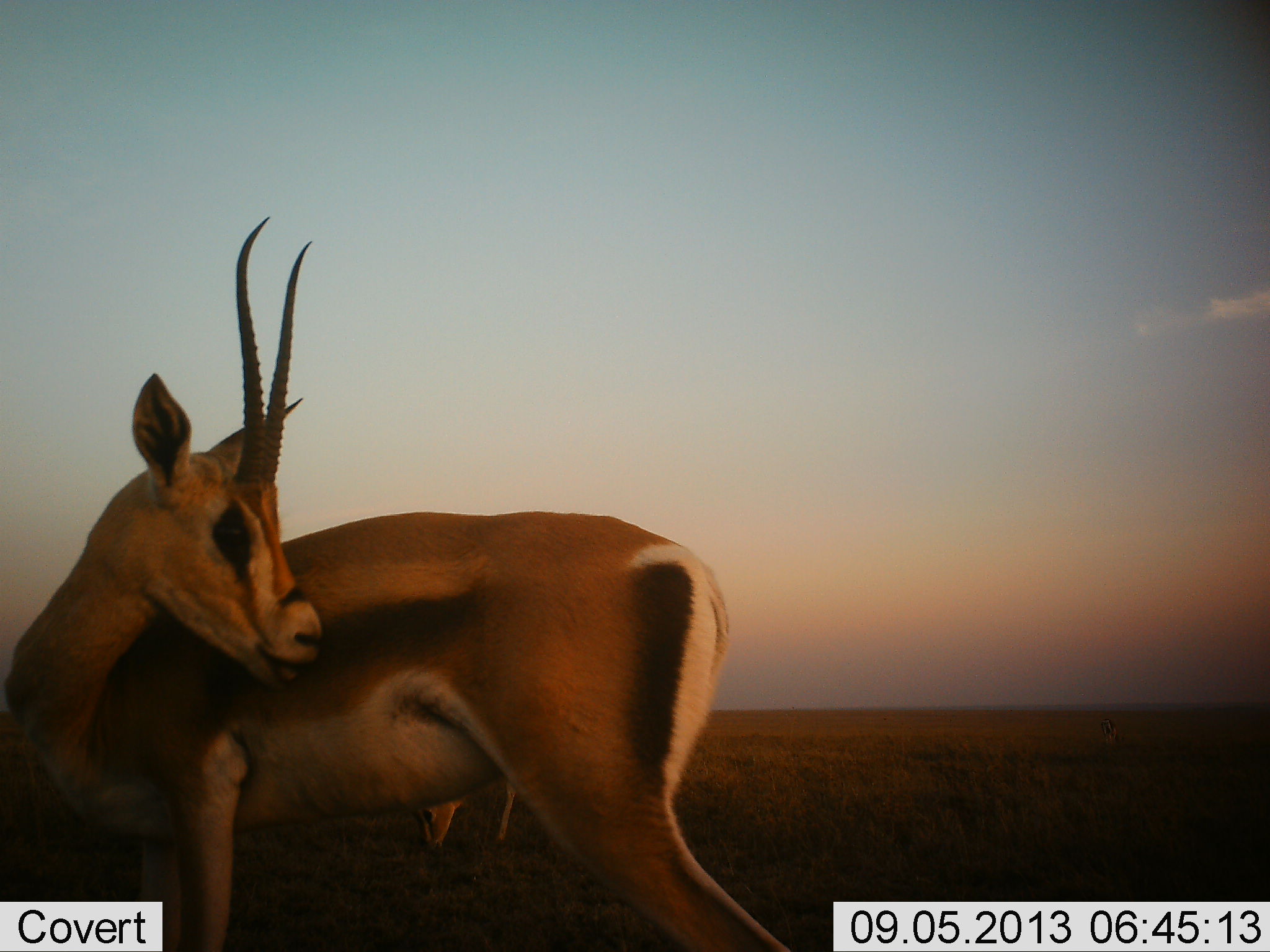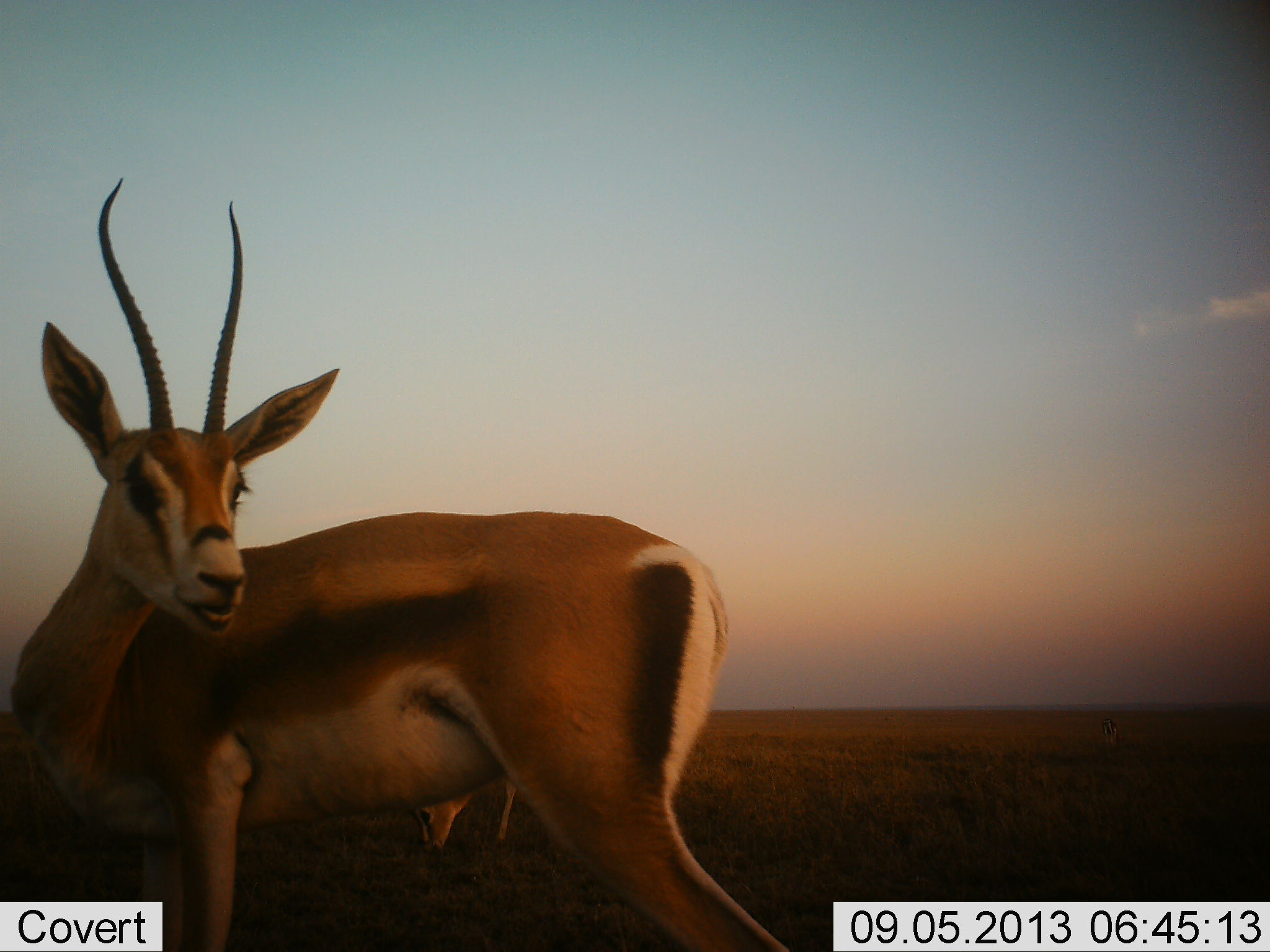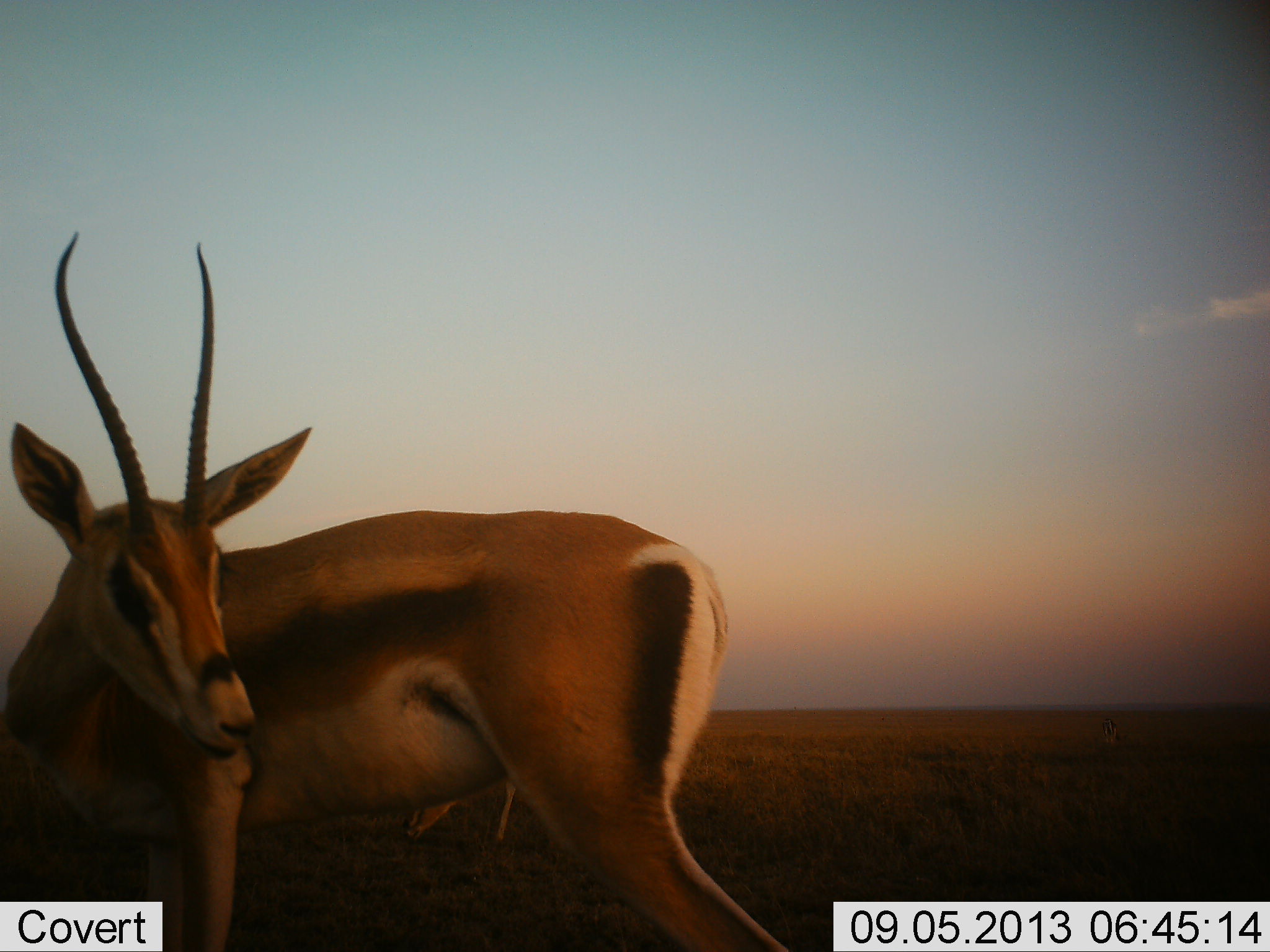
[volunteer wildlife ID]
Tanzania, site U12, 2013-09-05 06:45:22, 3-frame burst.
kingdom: Animalia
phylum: Chordata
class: Mammalia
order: Artiodactyla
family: Bovidae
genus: Eudorcas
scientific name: Eudorcas thomsonii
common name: thomson's gazelle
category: gazellethomsons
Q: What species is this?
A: Gazellethomsons (thomson's gazelle) (Eudorcas thomsonii).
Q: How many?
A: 2.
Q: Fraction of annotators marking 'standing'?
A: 93%.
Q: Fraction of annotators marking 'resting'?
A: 0%.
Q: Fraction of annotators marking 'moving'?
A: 13%.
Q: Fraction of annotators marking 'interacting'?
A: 0%.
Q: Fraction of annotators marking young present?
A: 0%.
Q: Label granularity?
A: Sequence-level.